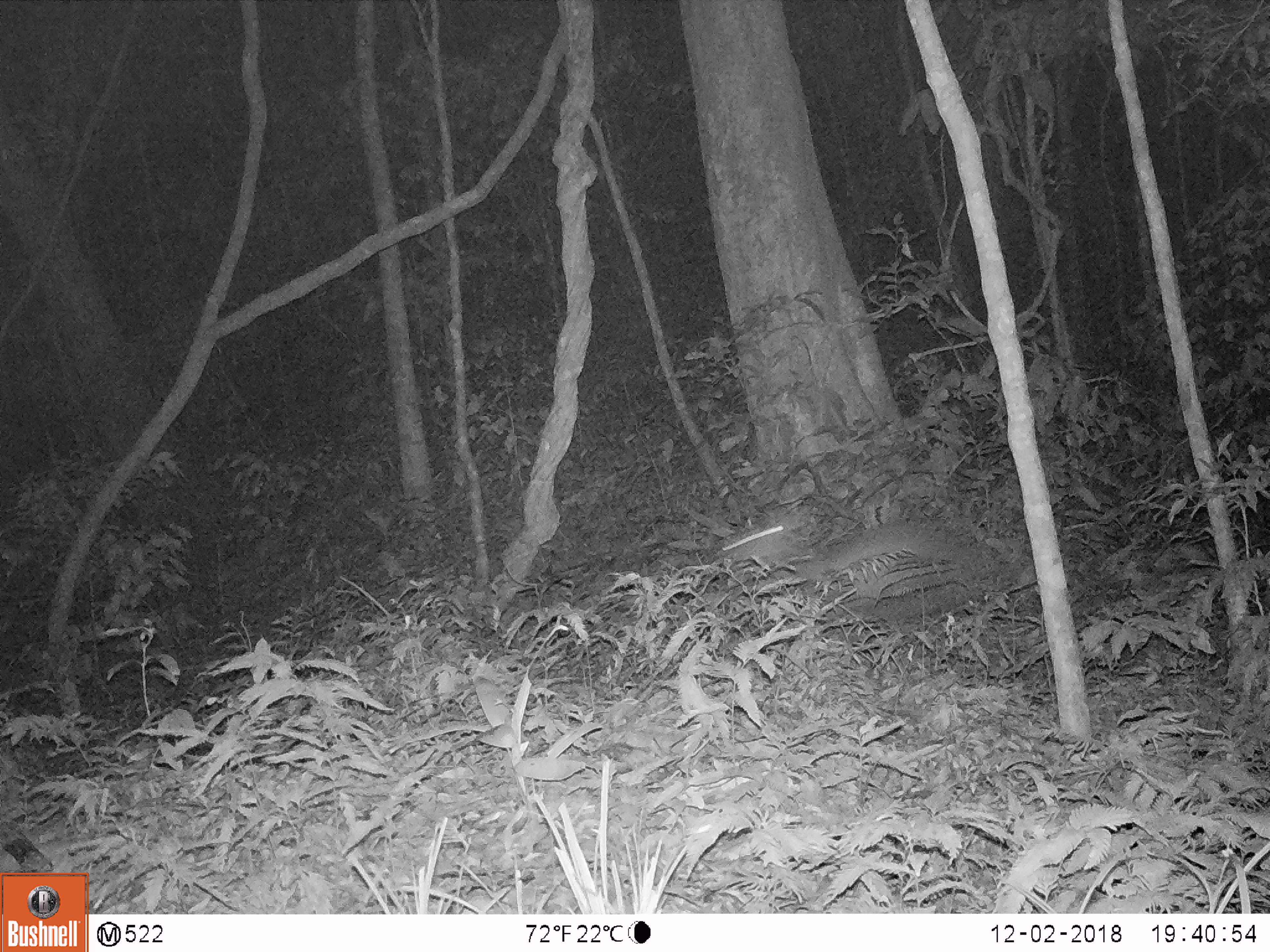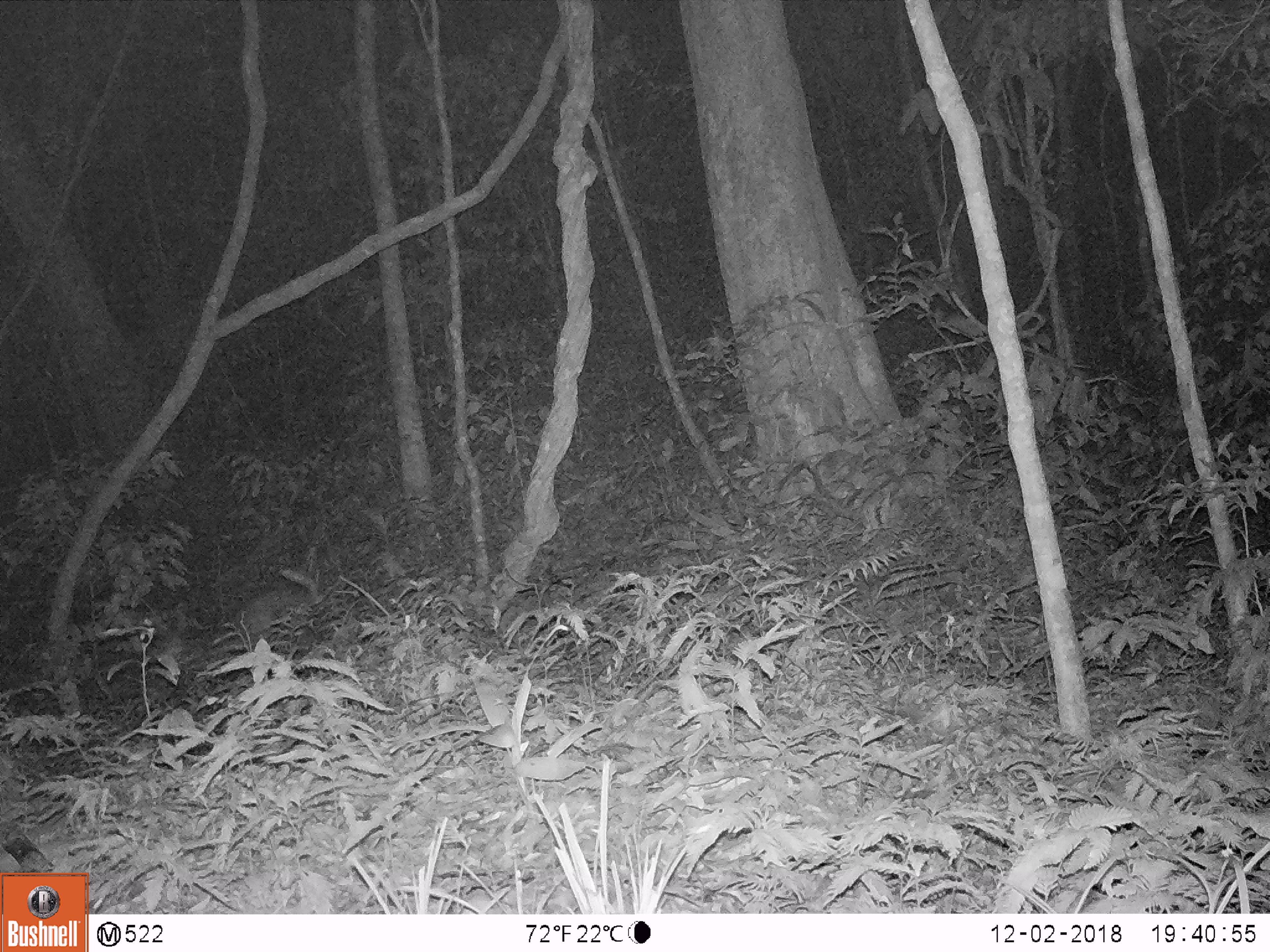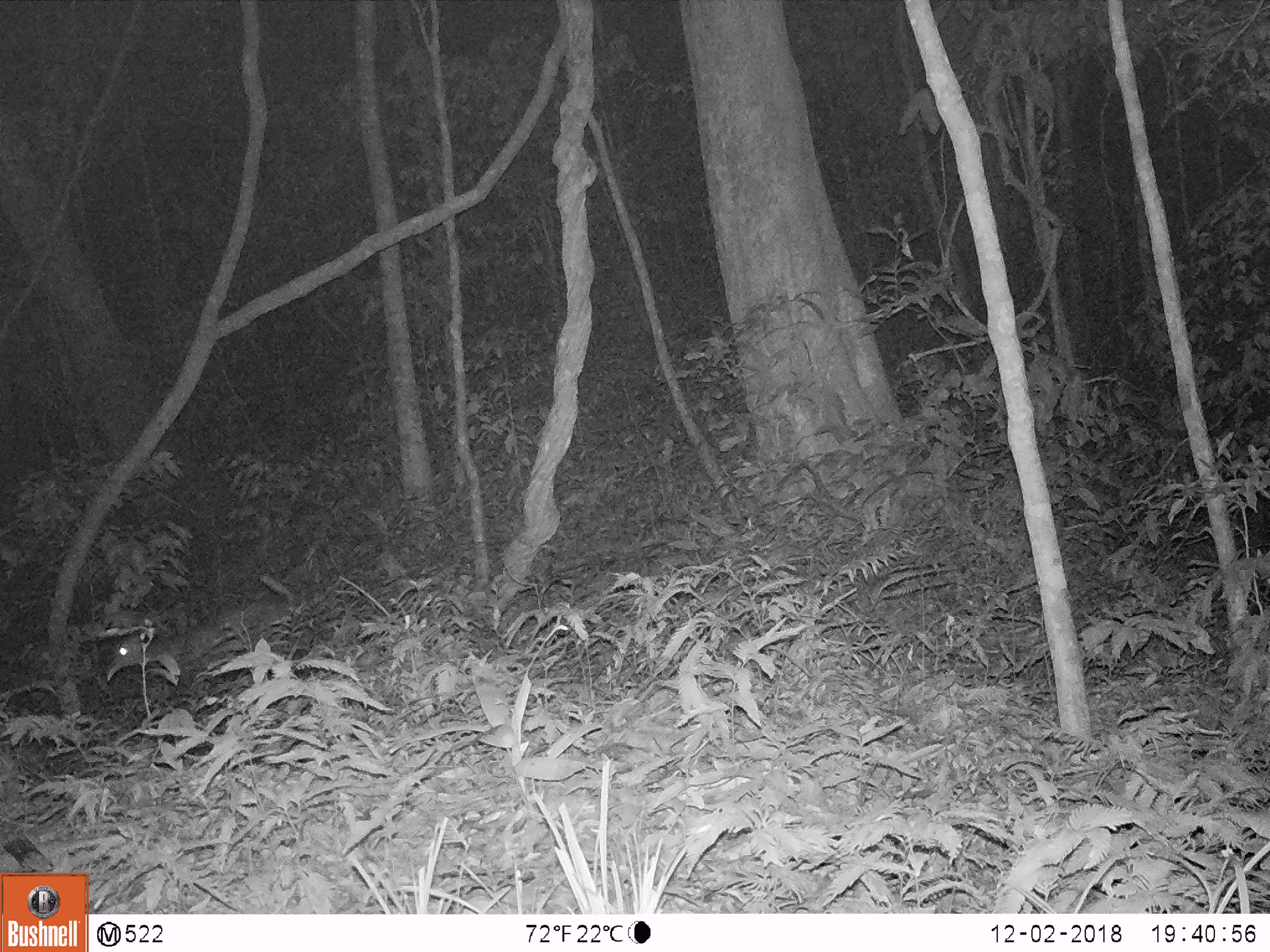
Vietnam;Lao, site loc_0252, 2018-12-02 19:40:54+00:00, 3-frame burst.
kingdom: Animalia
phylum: Chordata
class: Mammalia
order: Artiodactyla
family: Cervidae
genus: Muntiacus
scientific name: Muntiacus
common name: muntjacs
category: unidentified muntjac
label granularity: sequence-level